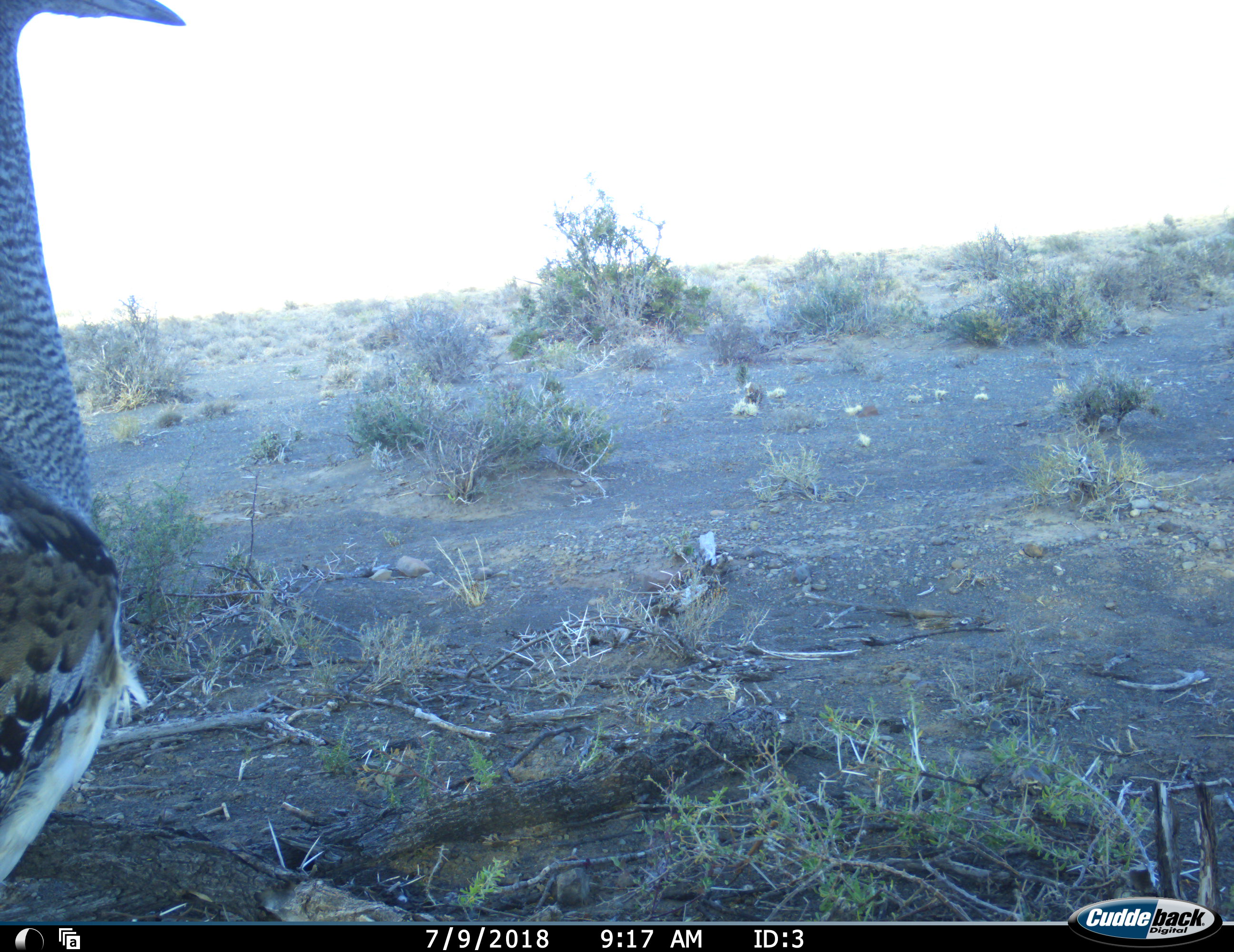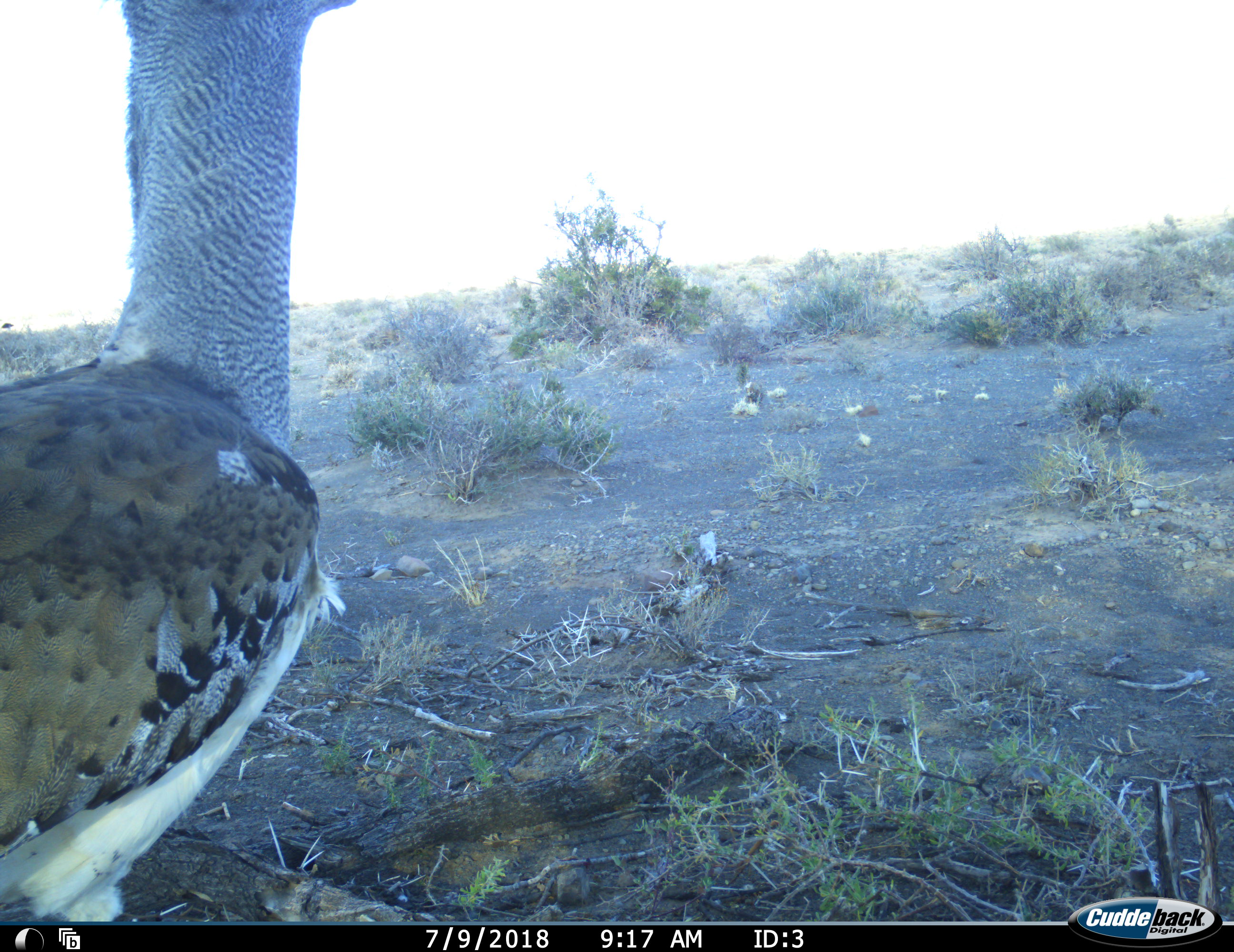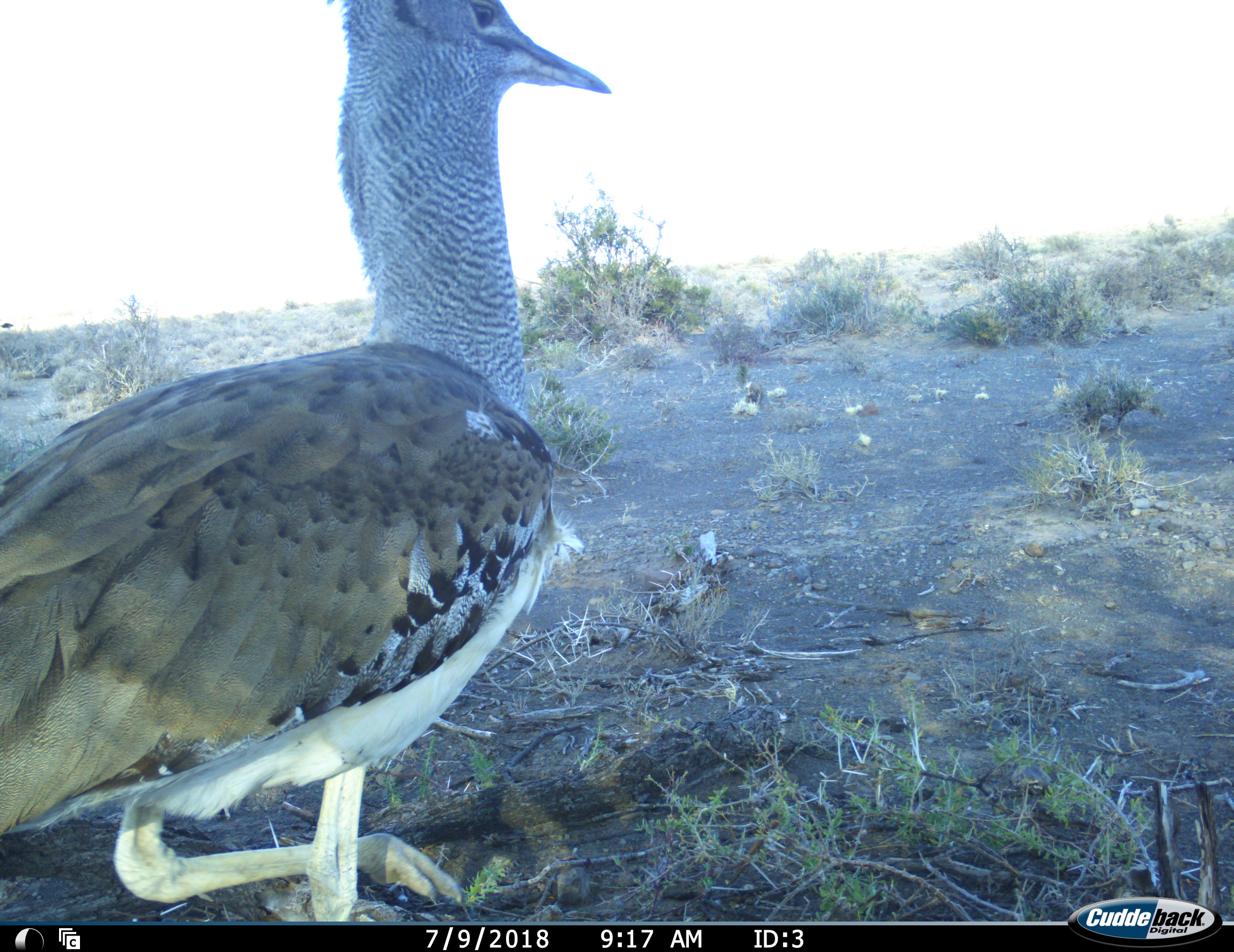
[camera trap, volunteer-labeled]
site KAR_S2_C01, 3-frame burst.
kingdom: Animalia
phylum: Chordata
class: Aves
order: Otidiformes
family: Otididae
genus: Ardeotis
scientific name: Ardeotis kori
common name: kori bustard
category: bustardkori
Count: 1.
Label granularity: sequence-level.